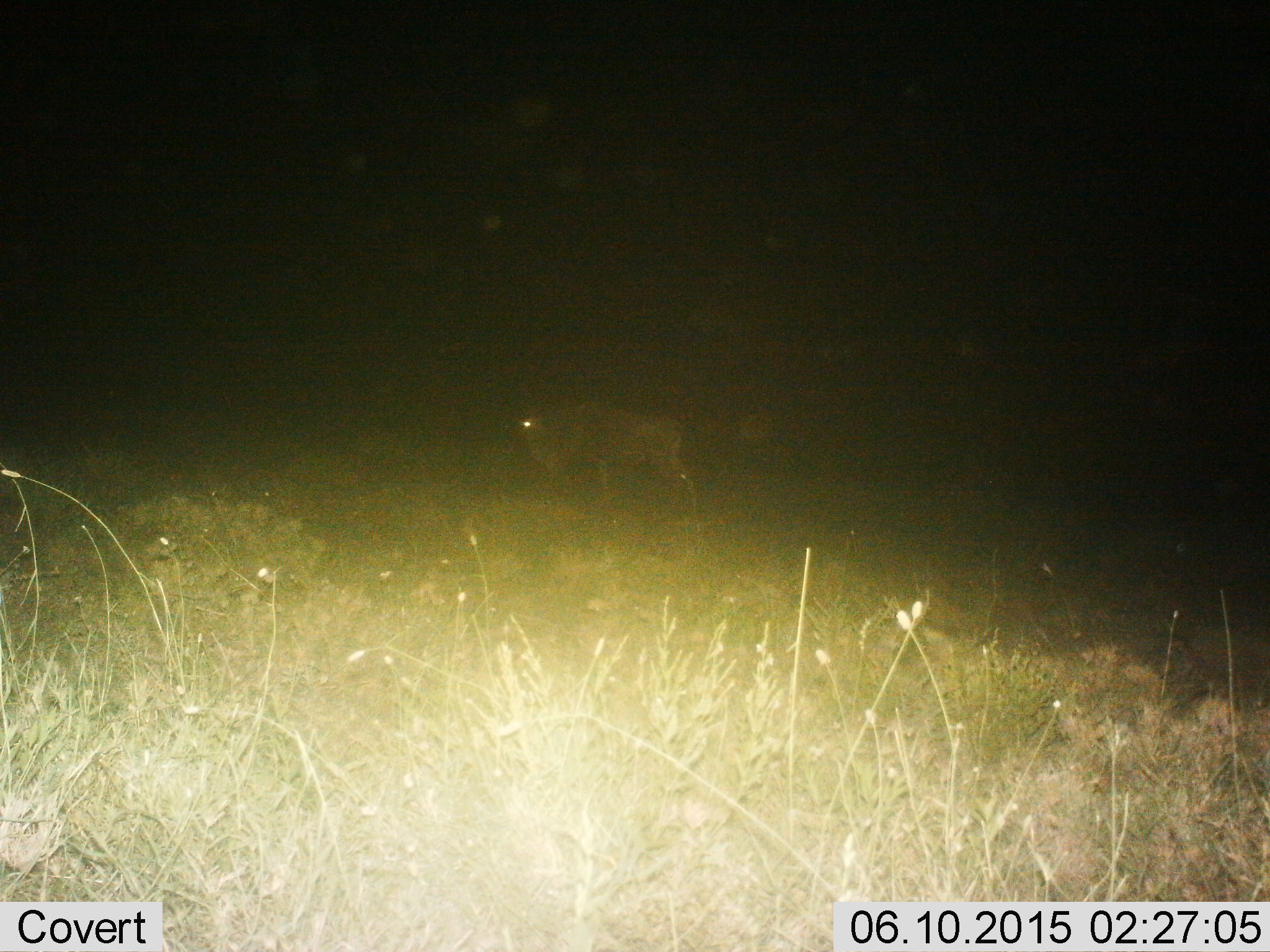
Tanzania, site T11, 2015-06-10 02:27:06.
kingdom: Animalia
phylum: Chordata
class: Mammalia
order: Artiodactyla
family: Bovidae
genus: Connochaetes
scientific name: Connochaetes taurinus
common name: blue wildebeest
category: wildebeest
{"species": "wildebeest (blue wildebeest) (Connochaetes taurinus)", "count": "1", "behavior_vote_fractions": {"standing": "70%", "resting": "0%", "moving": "30%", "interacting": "0%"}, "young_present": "0%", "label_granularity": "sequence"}